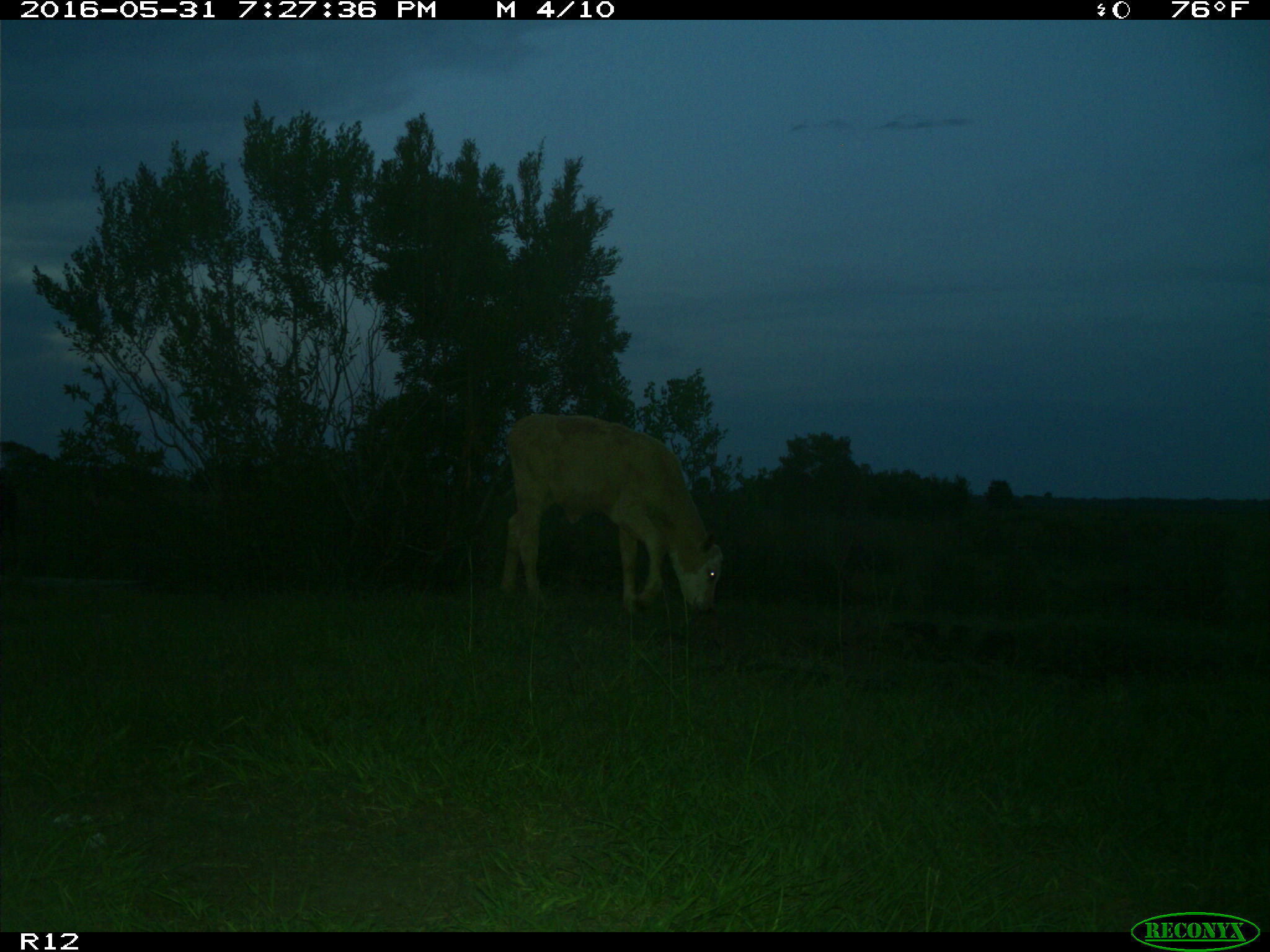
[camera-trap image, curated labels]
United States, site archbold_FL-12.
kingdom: Animalia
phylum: Chordata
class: Mammalia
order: Artiodactyla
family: Bovidae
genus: Bos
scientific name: Bos taurus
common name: domestic cow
Bos taurus (domestic cow).